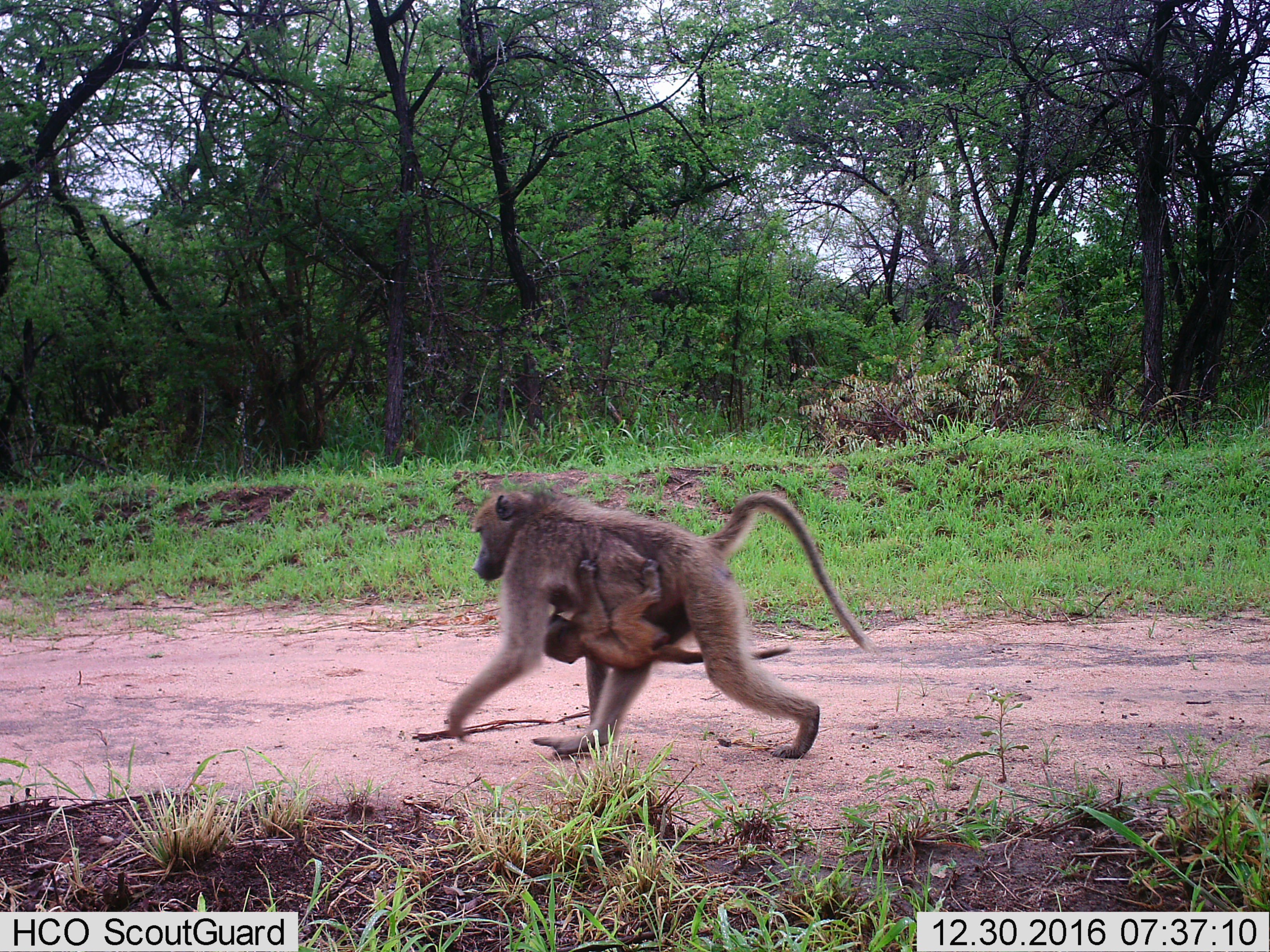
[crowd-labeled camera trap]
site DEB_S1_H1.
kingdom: Animalia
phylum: Chordata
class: Mammalia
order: Primates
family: Cercopithecidae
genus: Papio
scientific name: Papio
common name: baboon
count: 2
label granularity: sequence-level